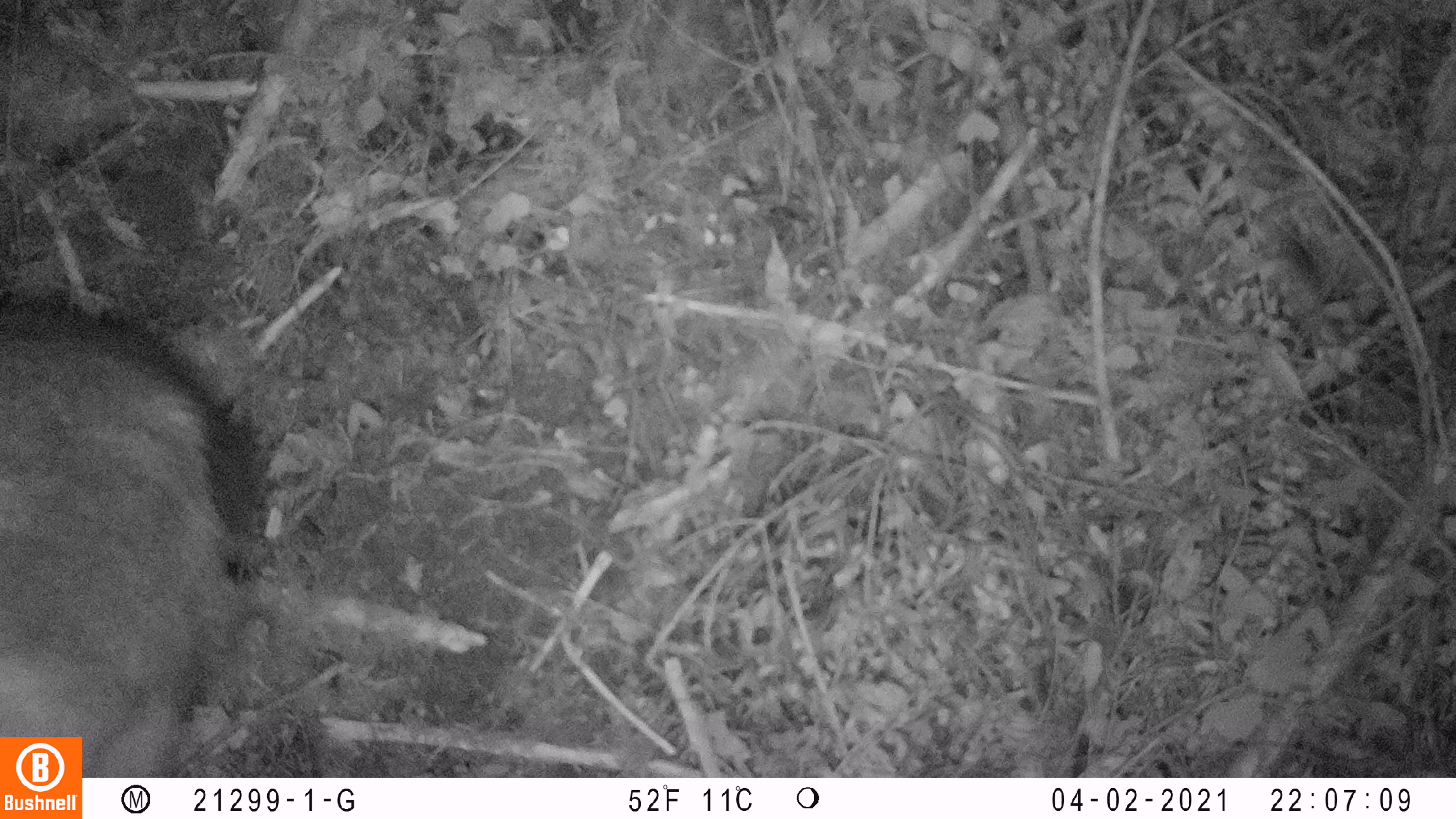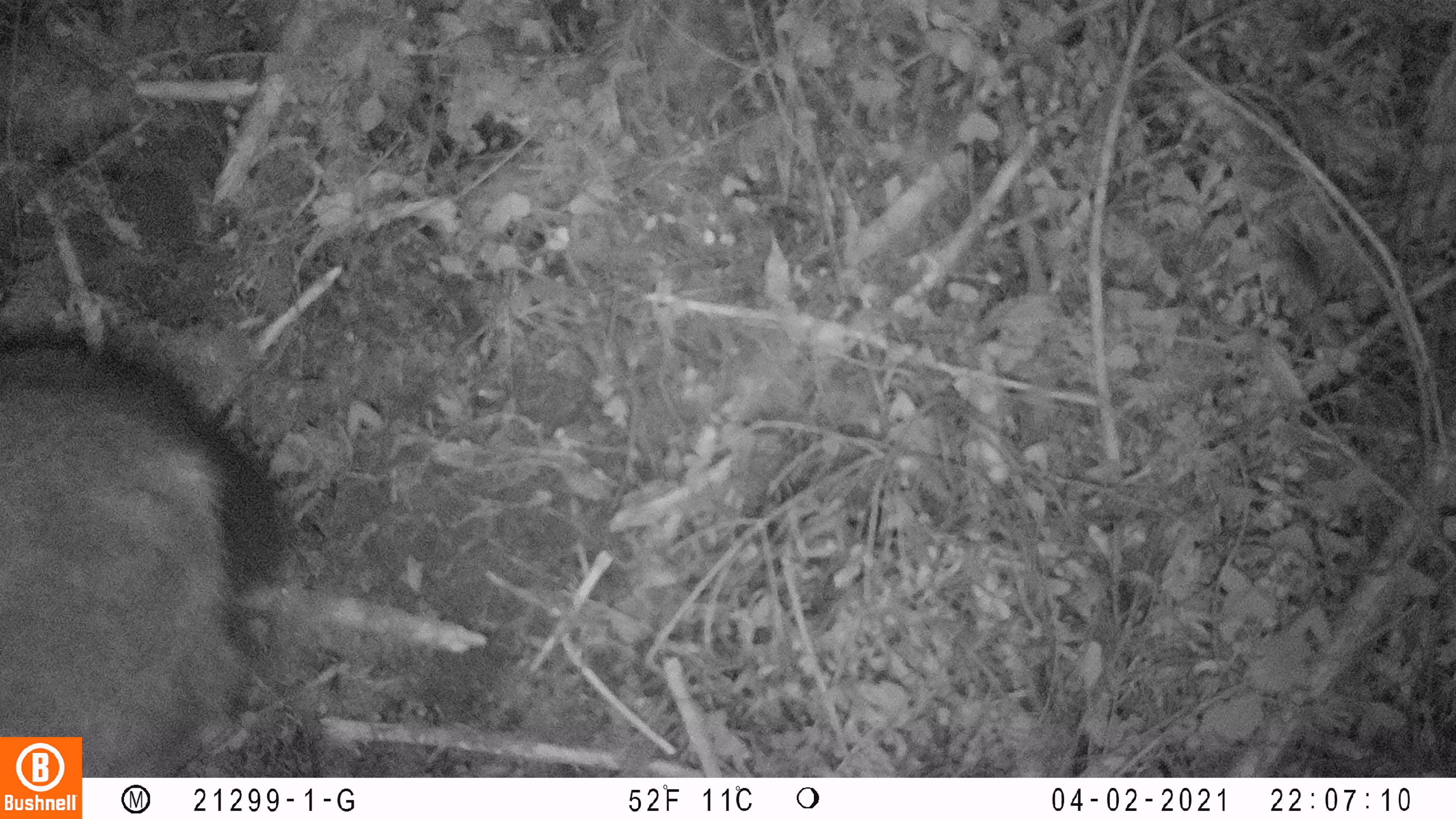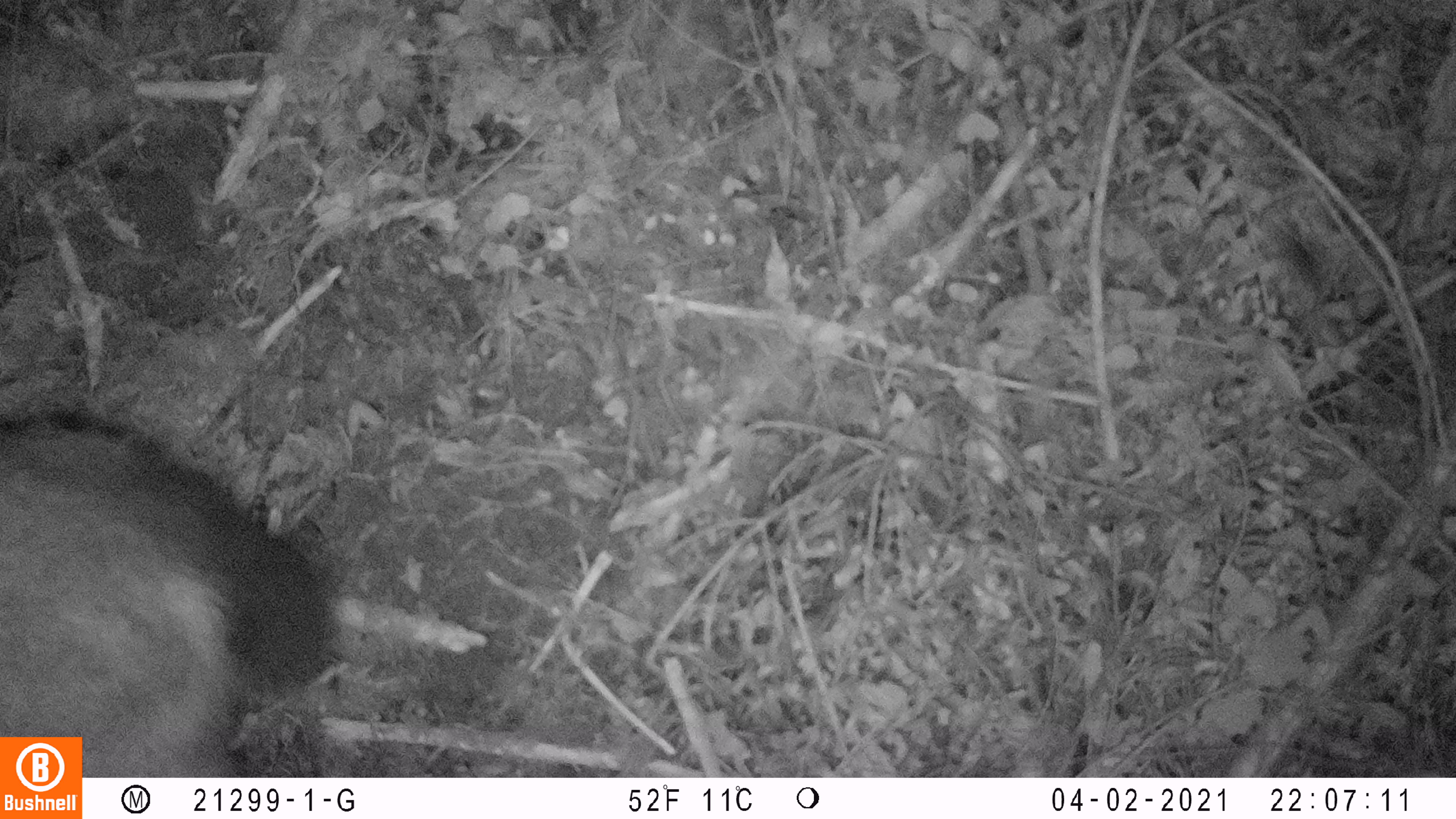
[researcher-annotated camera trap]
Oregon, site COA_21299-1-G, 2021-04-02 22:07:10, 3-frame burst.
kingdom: Animalia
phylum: Chordata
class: Mammalia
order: Artiodactyla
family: Cervidae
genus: Odocoileus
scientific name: Odocoileus hemionus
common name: black-tailed deer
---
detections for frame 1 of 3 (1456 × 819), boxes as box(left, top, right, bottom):
black-tailed deer: box(0, 287, 270, 728)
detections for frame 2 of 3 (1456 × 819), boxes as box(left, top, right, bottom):
black-tailed deer: box(6, 318, 306, 732)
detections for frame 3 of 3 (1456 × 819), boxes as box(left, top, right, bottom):
black-tailed deer: box(1, 403, 339, 729)